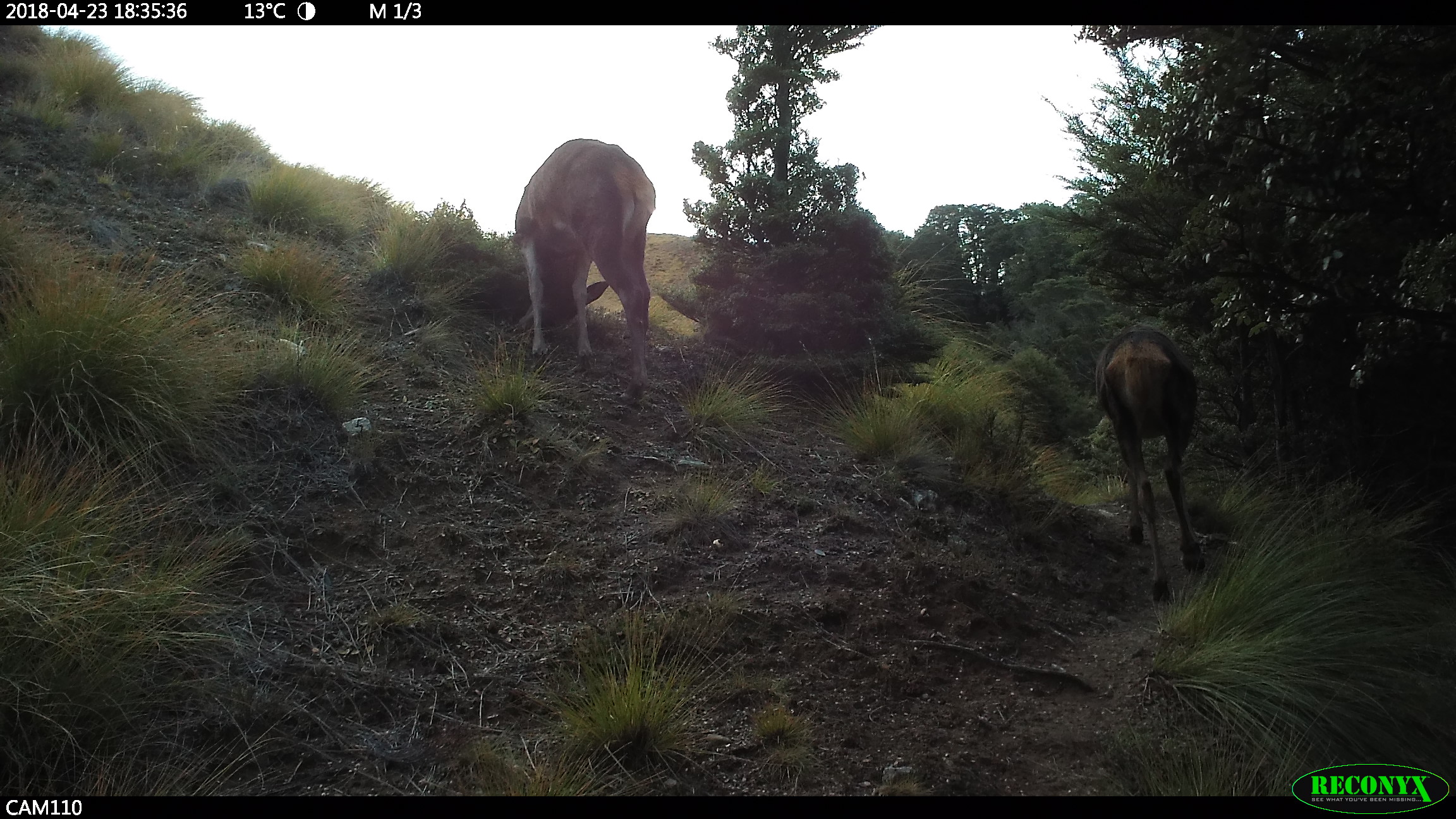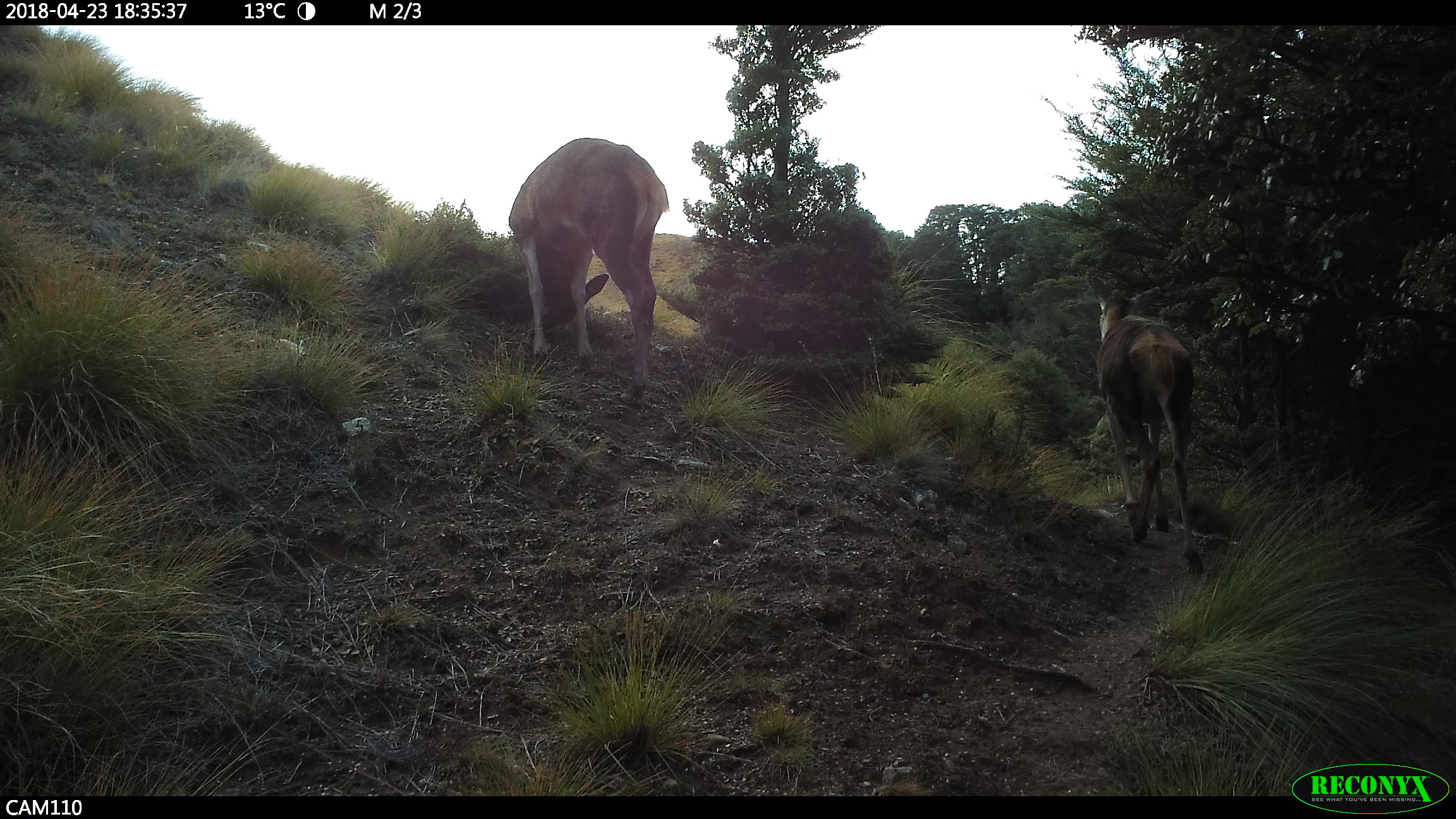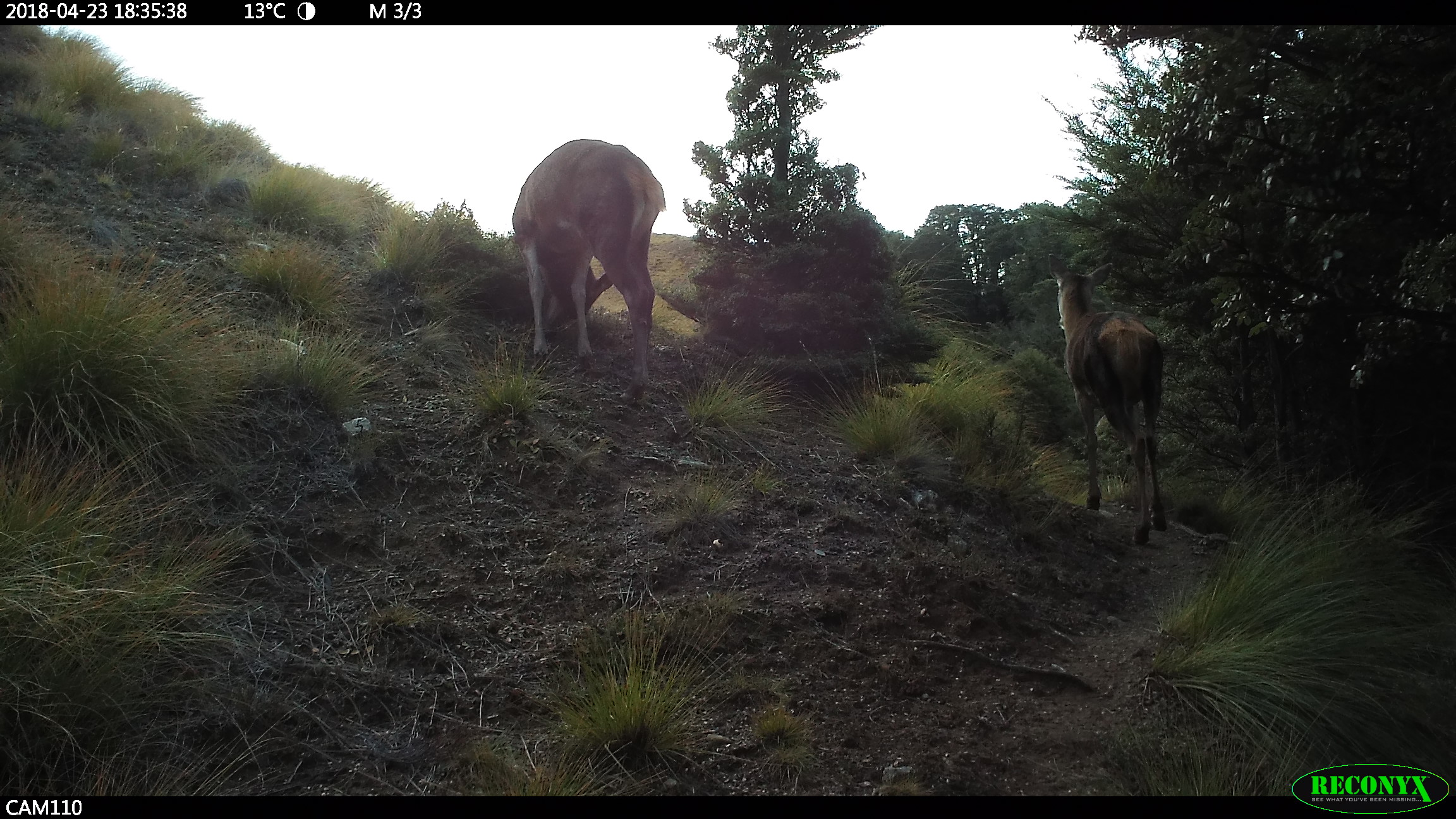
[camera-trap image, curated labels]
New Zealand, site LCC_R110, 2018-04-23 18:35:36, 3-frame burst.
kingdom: Animalia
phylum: Chordata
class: Mammalia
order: Artiodactyla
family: Cervidae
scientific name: Cervidae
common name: deer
Deer (Cervidae).